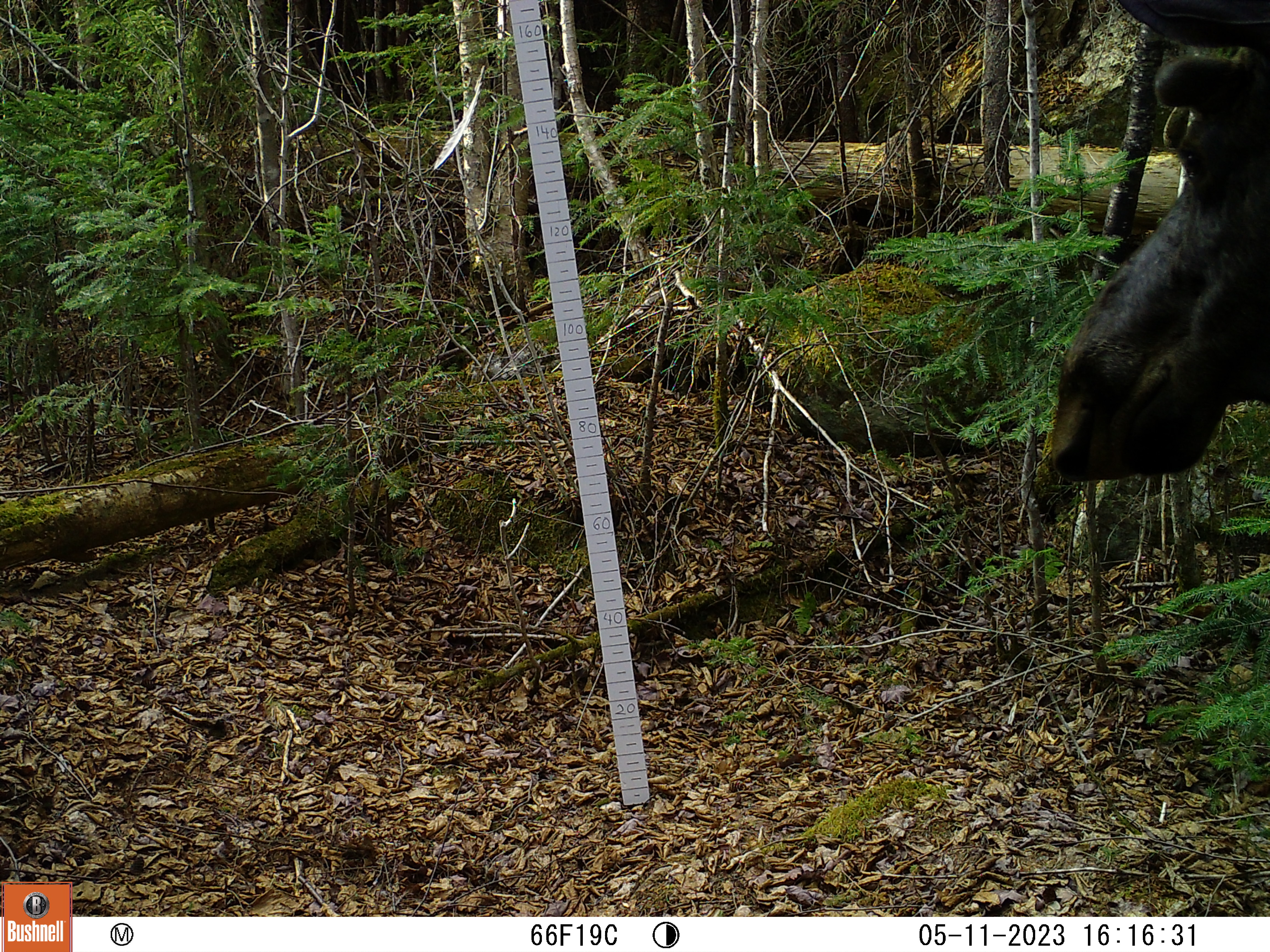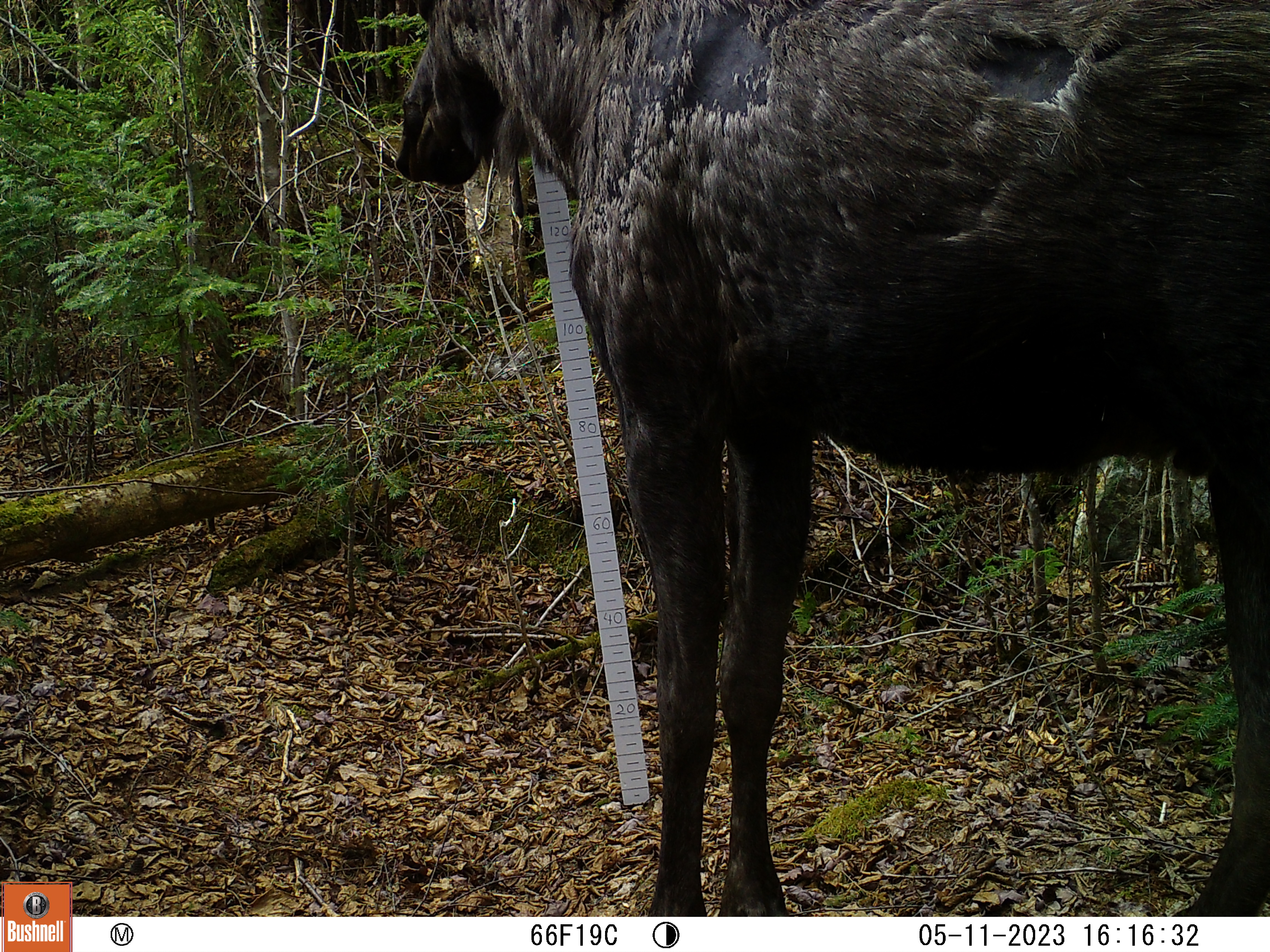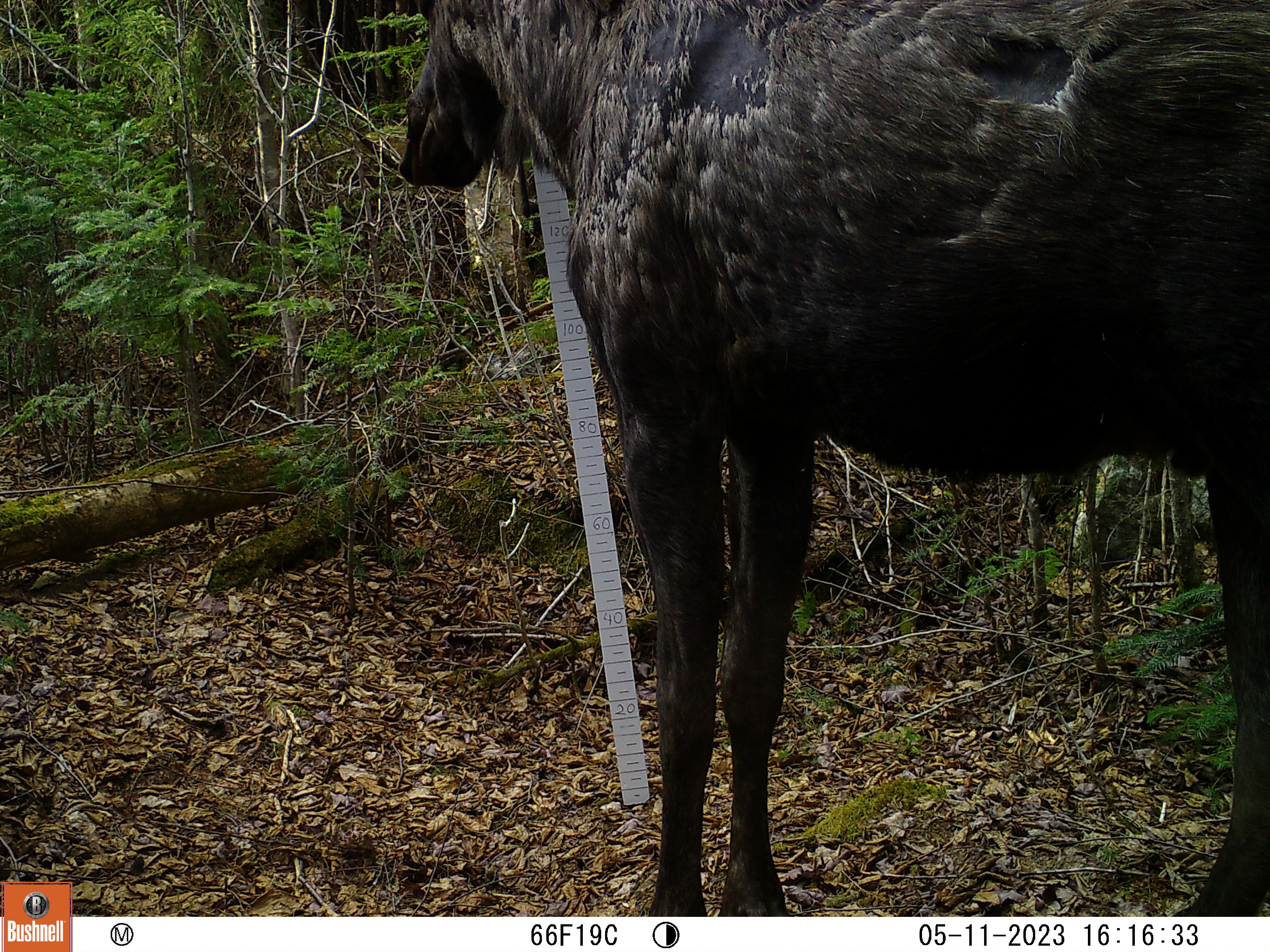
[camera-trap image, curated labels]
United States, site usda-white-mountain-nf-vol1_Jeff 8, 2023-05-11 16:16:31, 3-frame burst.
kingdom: Animalia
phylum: Chordata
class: Mammalia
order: Artiodactyla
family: Cervidae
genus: Alces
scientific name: Alces alces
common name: moose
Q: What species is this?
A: Moose (Alces alces).